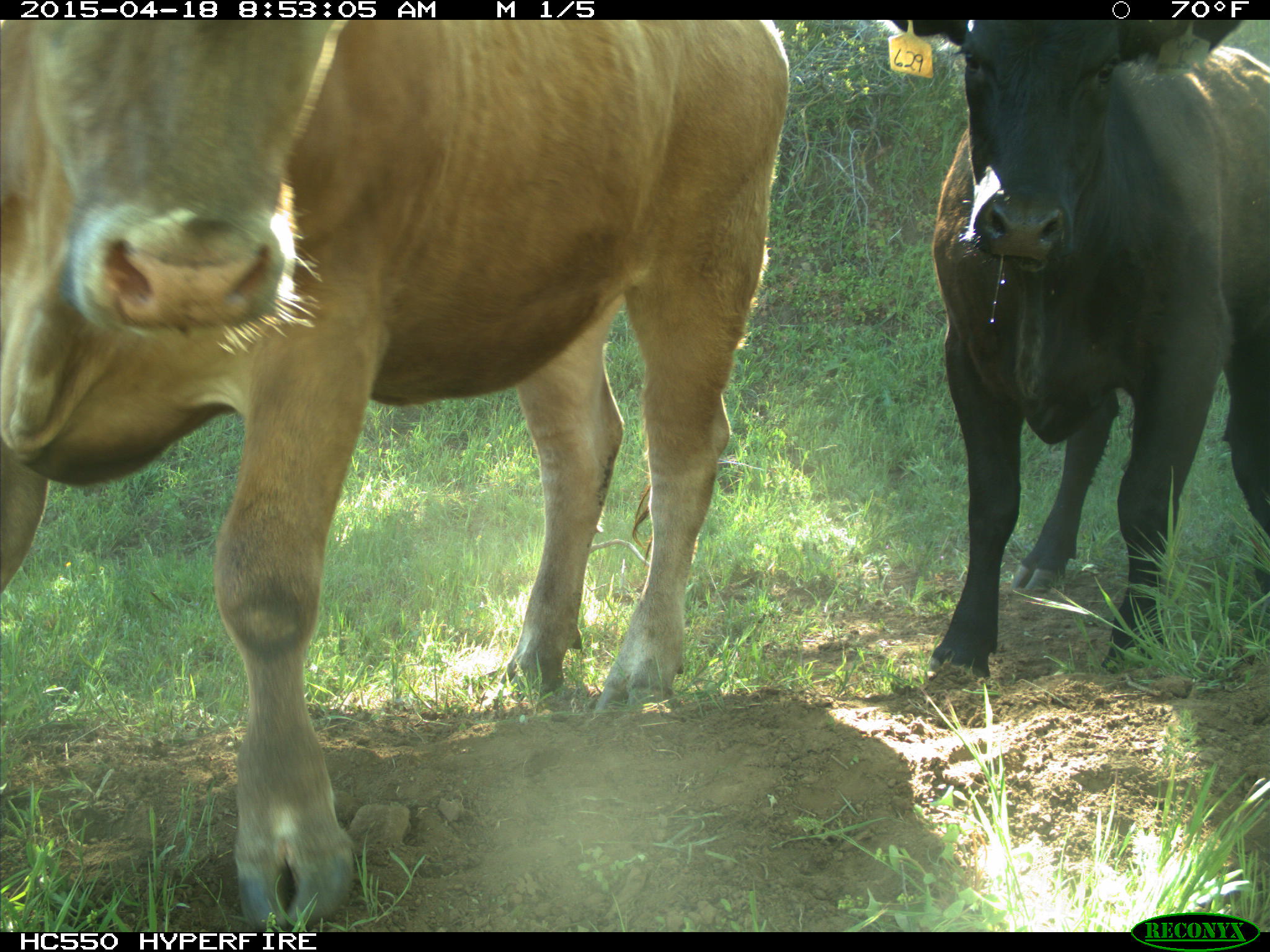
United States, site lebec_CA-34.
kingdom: Animalia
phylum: Chordata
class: Mammalia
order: Artiodactyla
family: Bovidae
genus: Bos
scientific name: Bos taurus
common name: domestic cow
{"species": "Bos taurus (domestic cow)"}